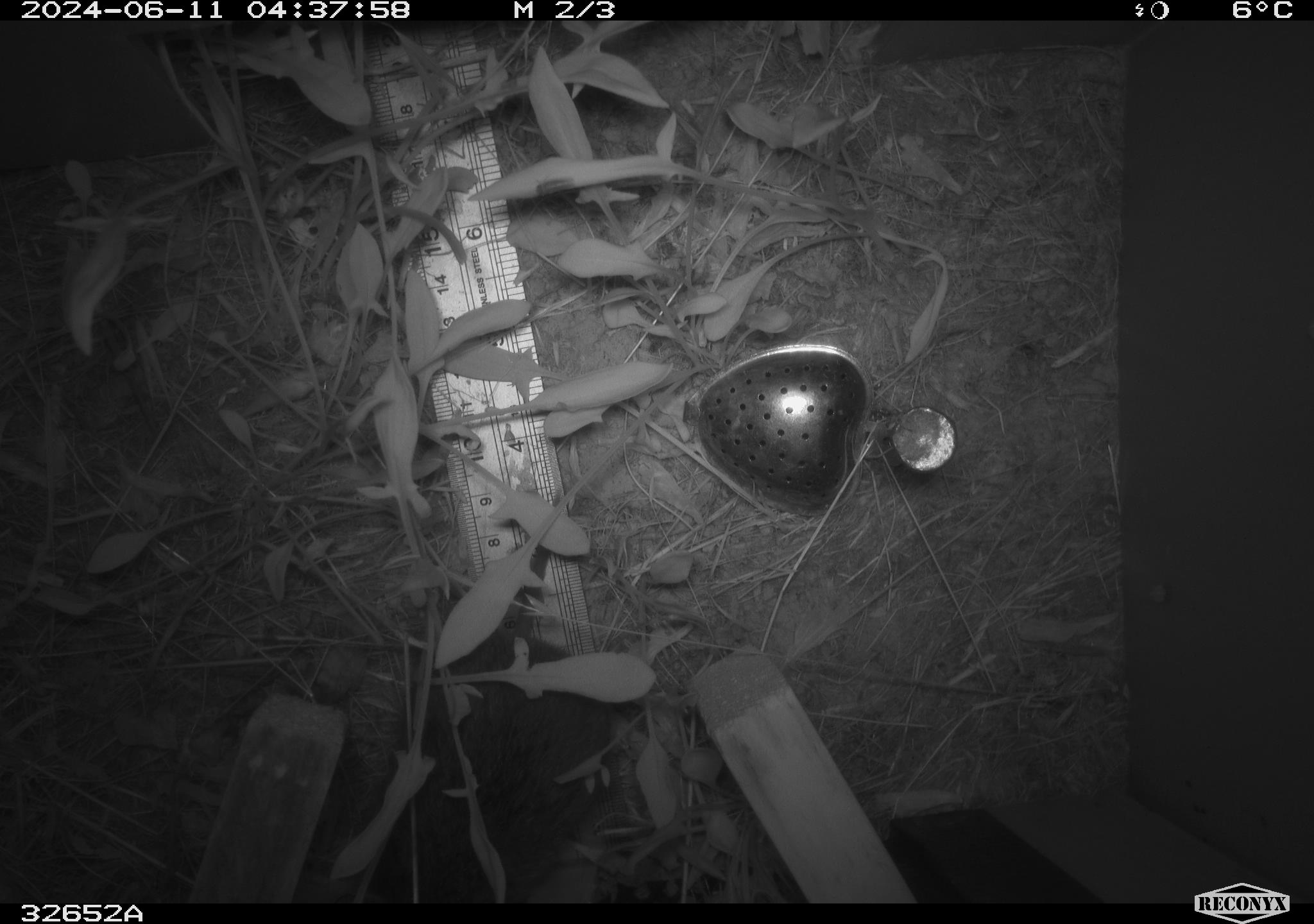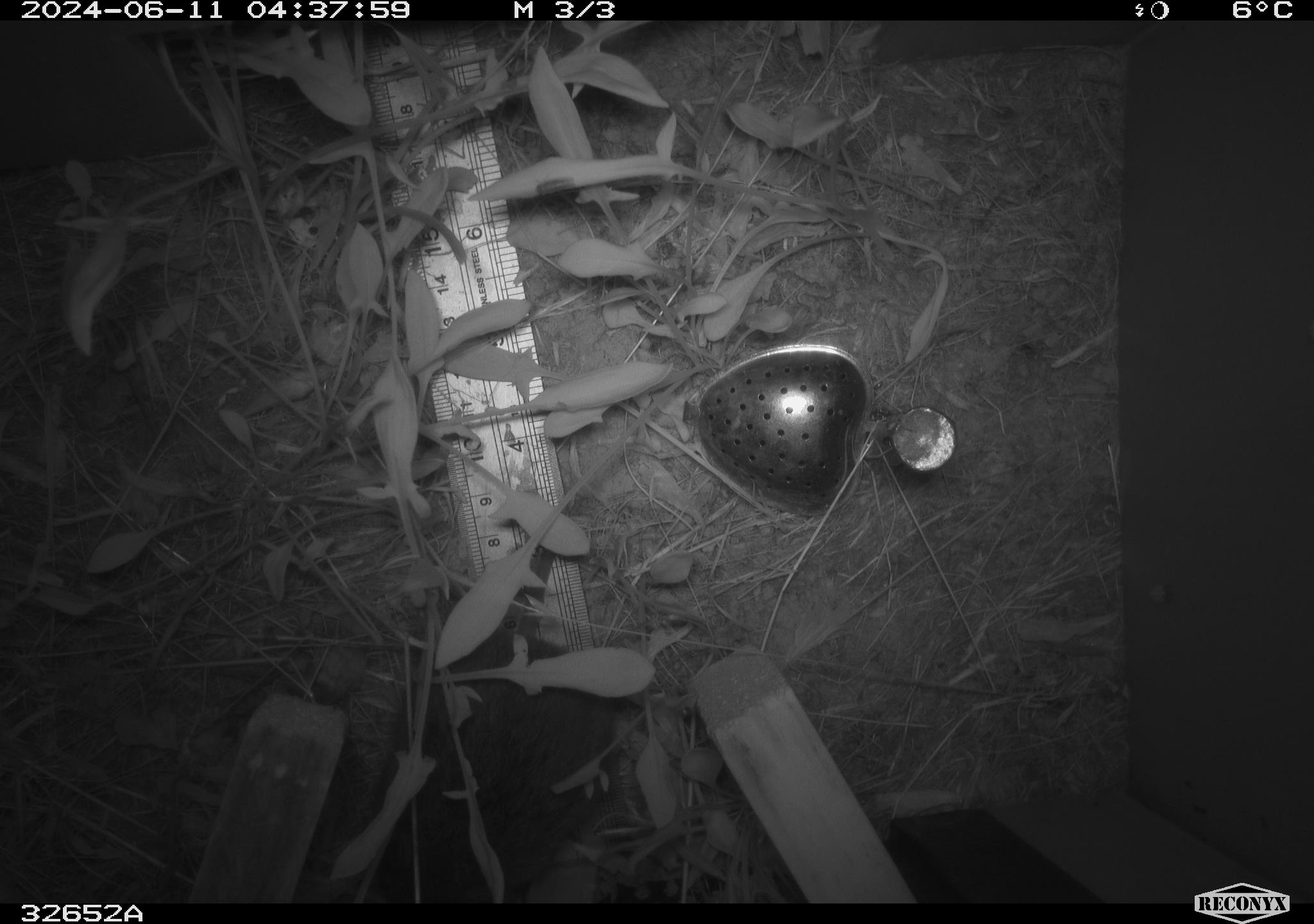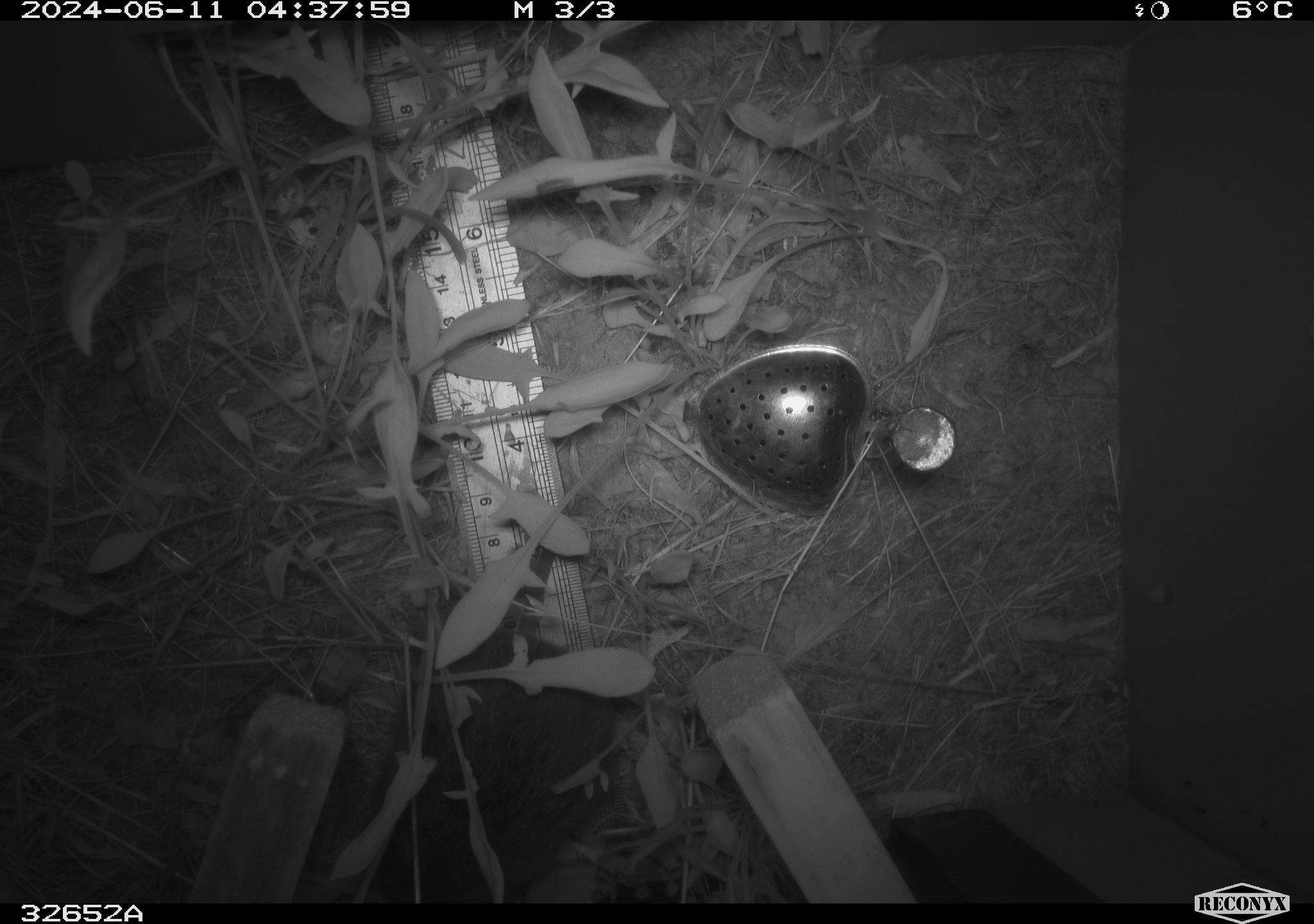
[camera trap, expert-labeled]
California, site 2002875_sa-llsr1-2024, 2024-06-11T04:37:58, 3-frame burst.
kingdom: Animalia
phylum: Chordata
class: Mammalia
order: Rodentia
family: Cricetidae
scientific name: Arvicolinae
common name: voles, lemmings, and muskrats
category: arvicolinae subfamily